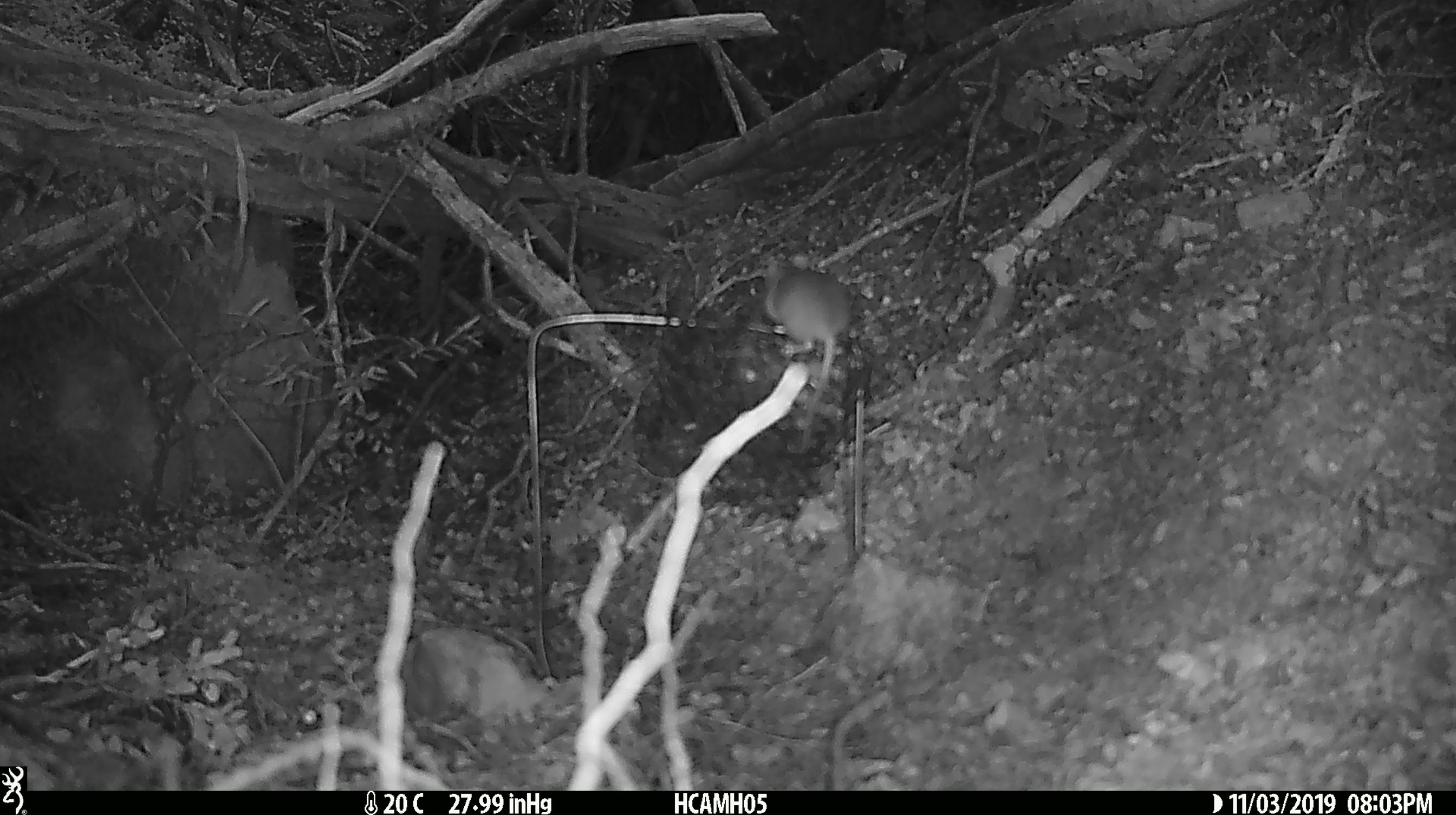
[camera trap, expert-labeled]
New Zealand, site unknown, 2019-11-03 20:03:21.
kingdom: Animalia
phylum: Chordata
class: Mammalia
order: Rodentia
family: Muridae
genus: Mus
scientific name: Mus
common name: mouse